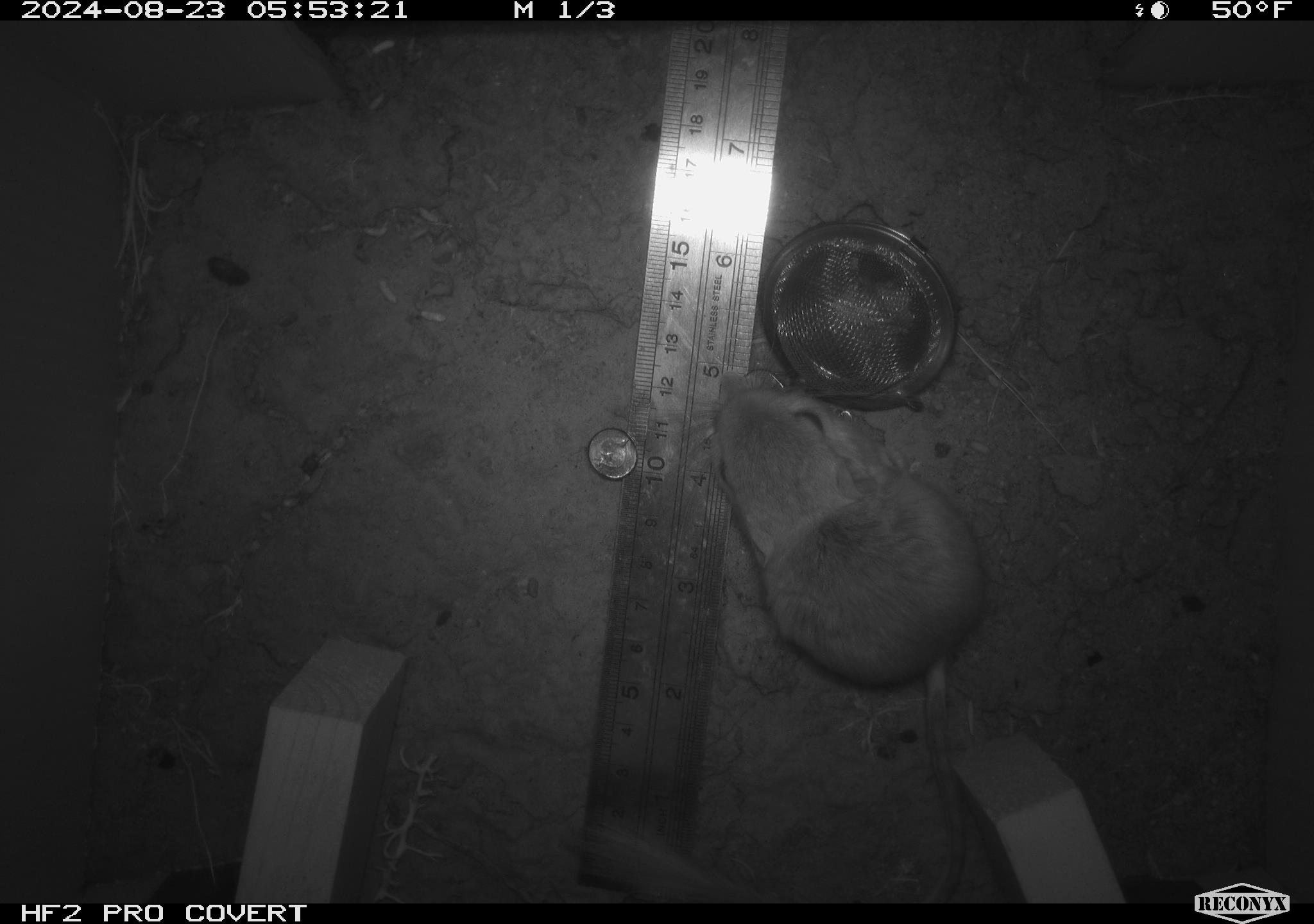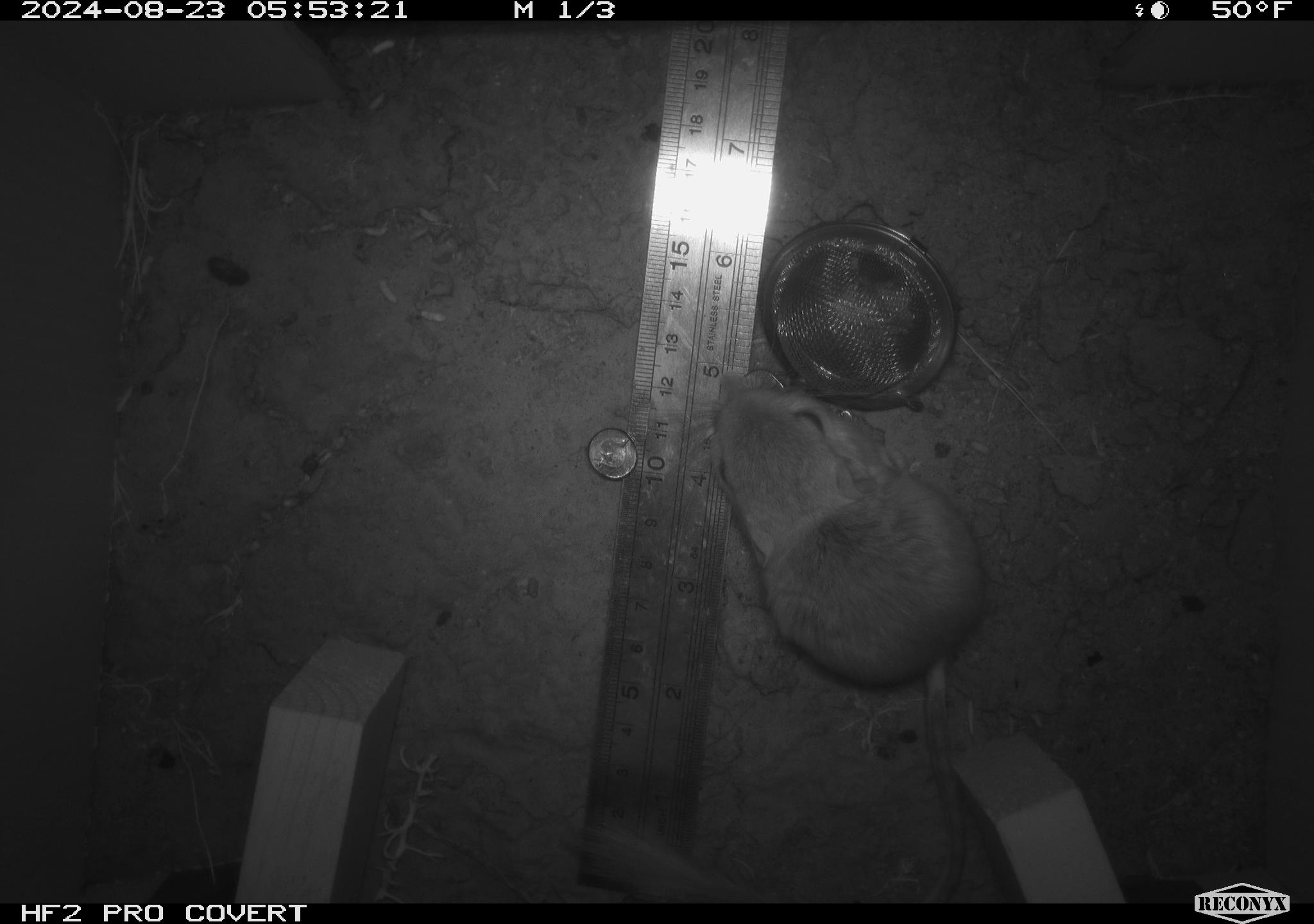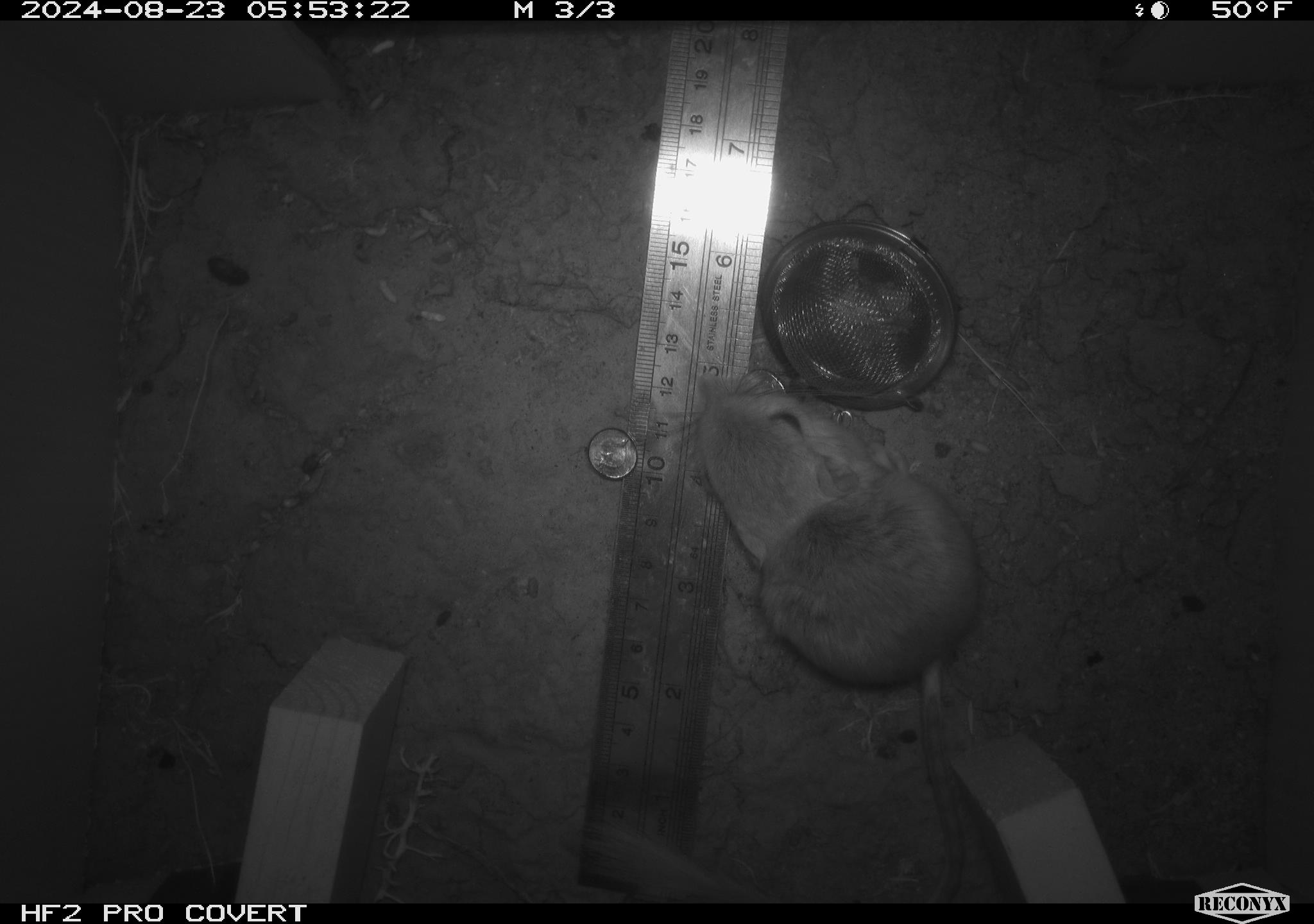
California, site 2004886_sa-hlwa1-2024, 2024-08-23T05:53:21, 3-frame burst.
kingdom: Animalia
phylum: Chordata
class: Mammalia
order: Rodentia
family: Heteromyidae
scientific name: Heteromyidae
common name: kangaroo rats and pocket mice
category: heteromyidae family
Heteromyidae family (kangaroo rats and pocket mice) (Heteromyidae).